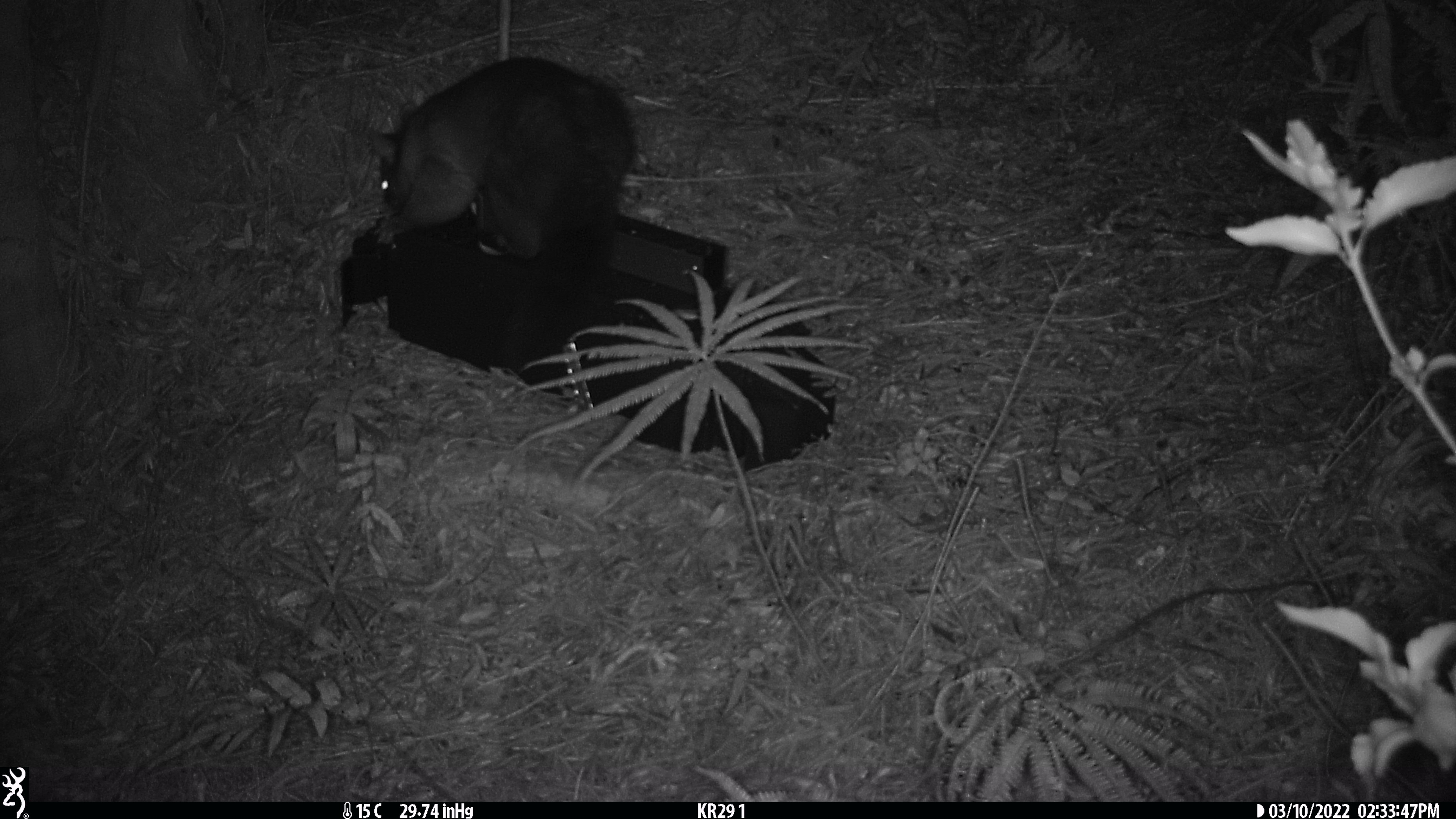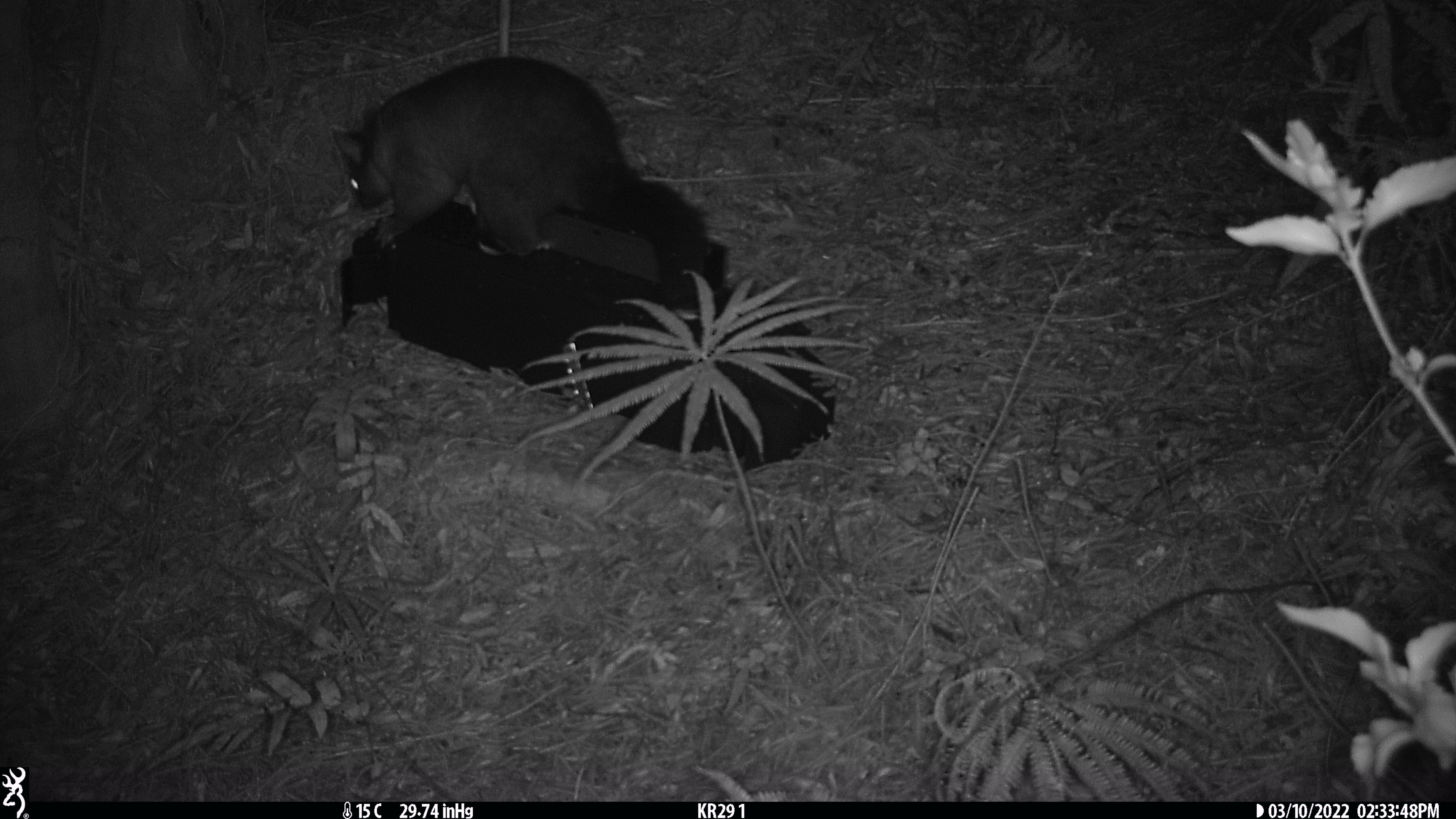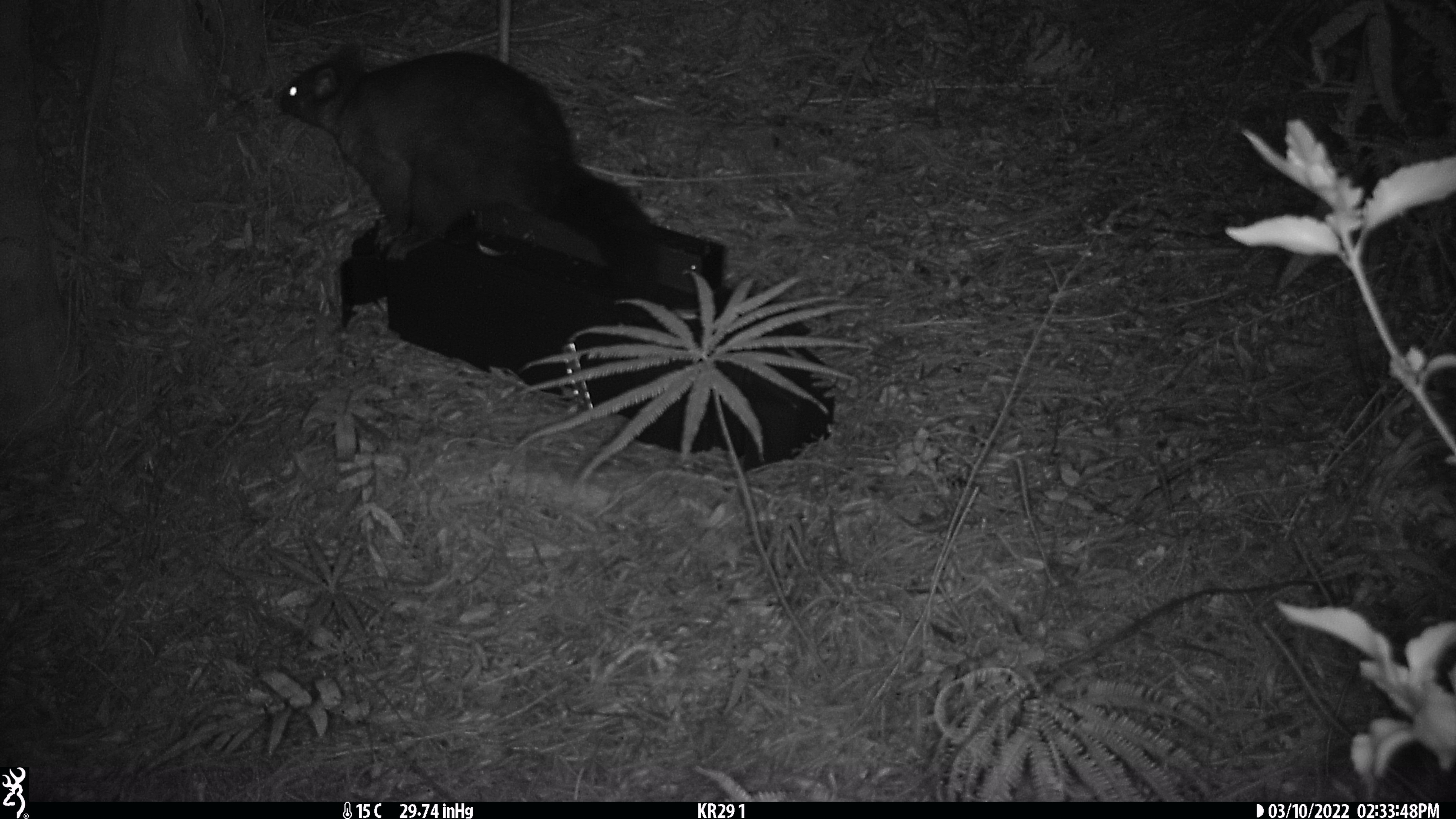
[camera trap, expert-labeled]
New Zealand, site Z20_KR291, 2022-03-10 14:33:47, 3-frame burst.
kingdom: Animalia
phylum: Chordata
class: Mammalia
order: Diprotodontia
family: Phalangeridae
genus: Trichosurus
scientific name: Trichosurus vulpecula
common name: common brushtail possum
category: possum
Possum (common brushtail possum) (Trichosurus vulpecula).